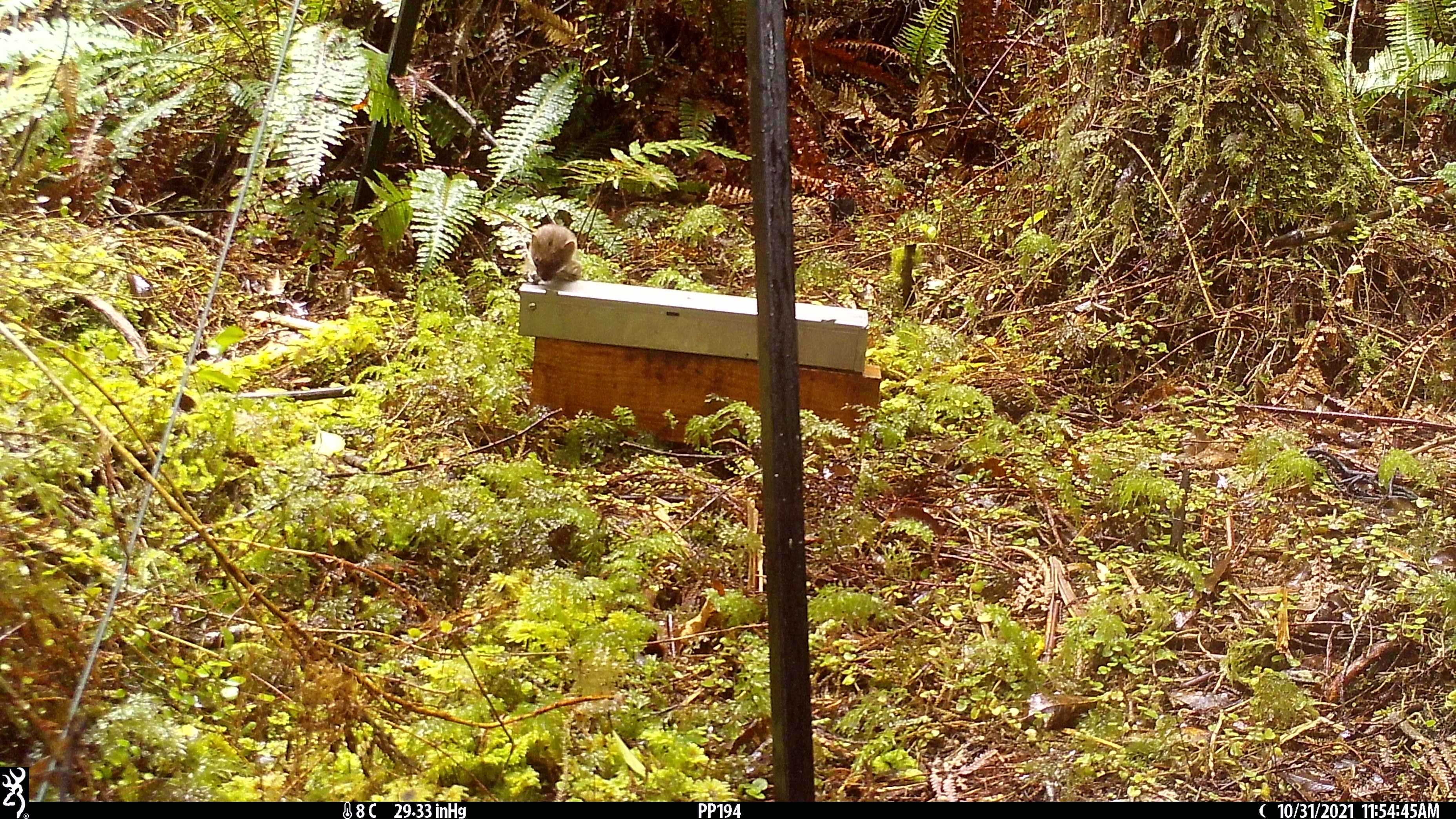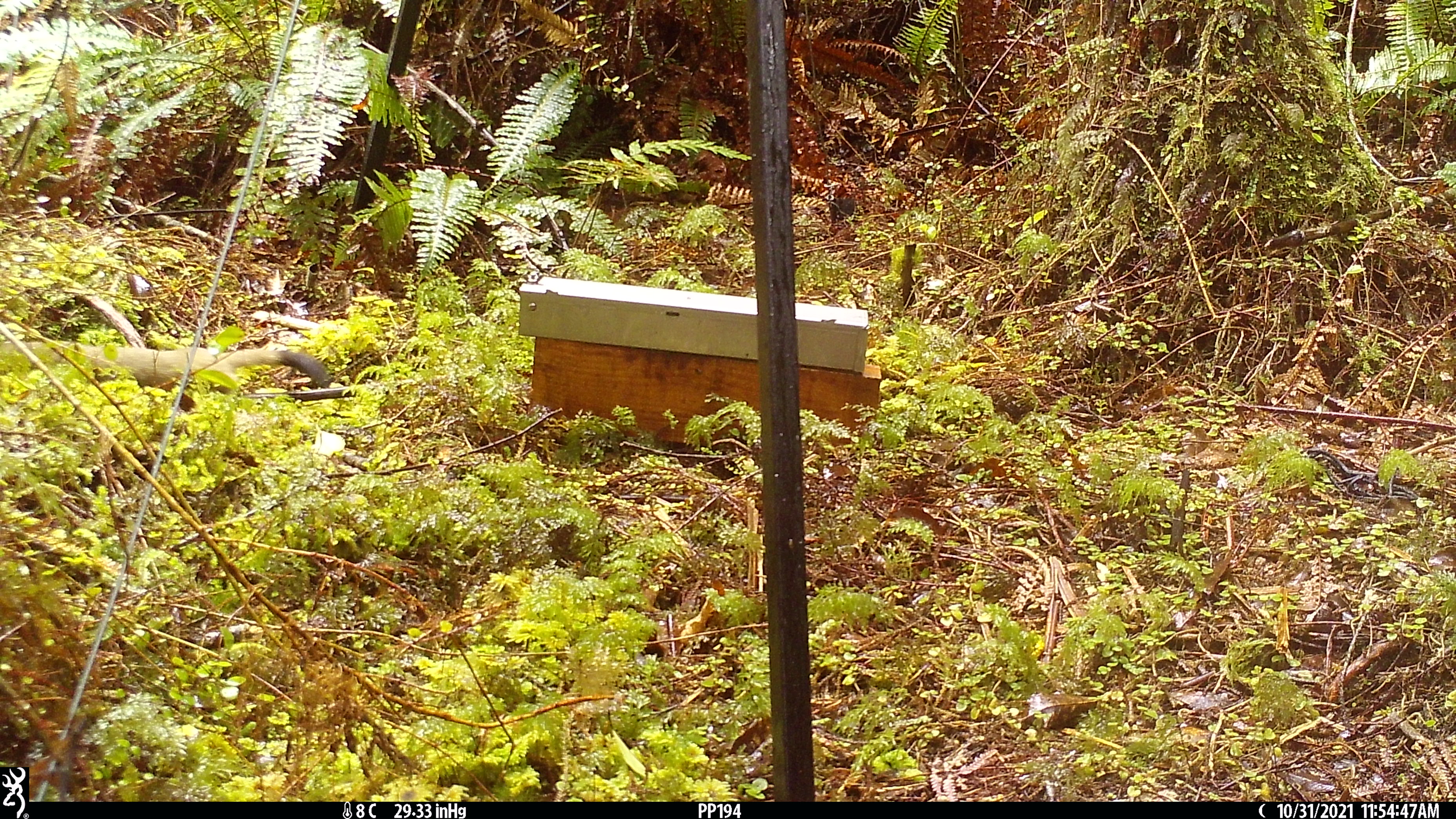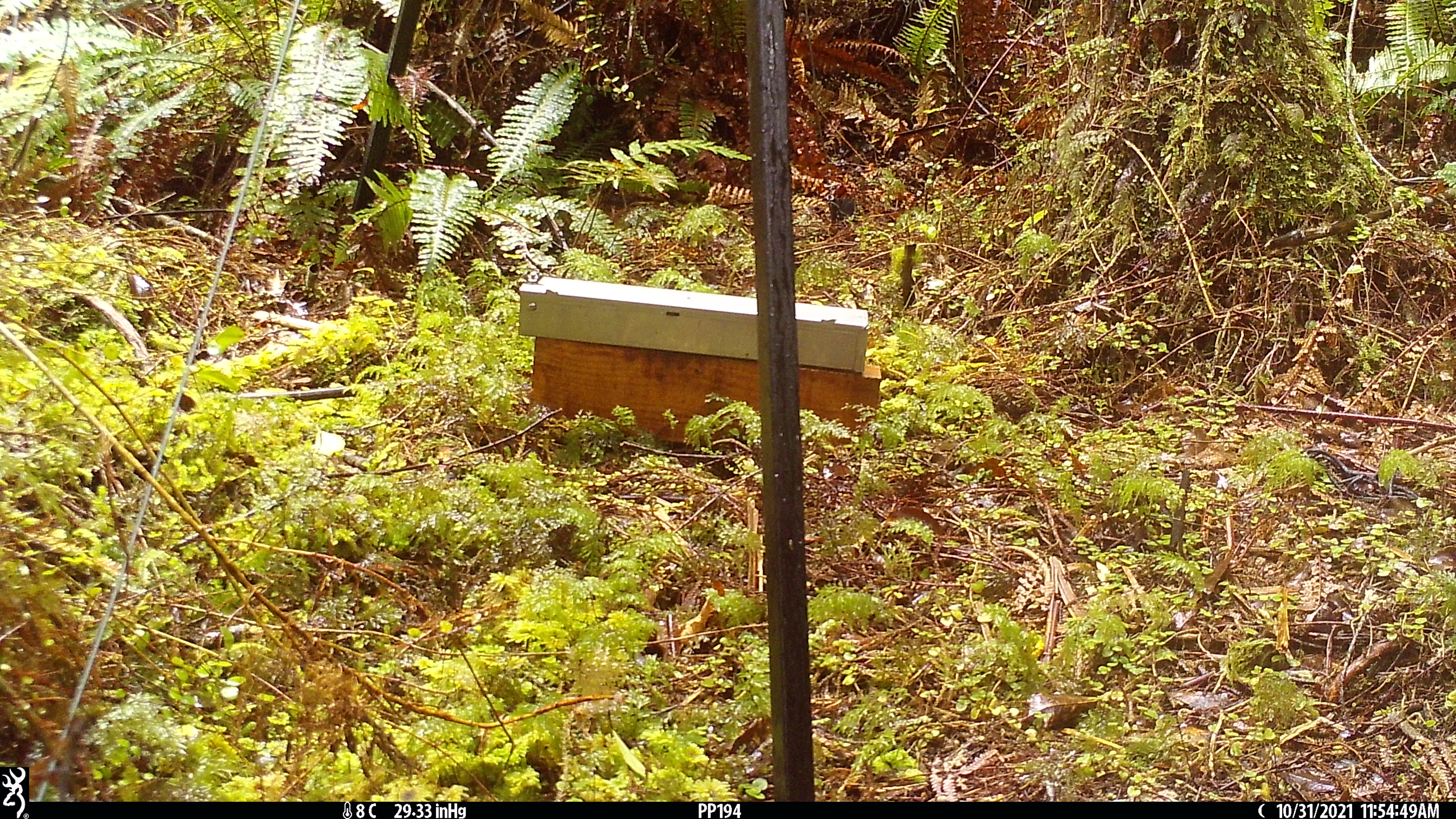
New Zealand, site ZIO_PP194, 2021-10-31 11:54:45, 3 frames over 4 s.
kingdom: Animalia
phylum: Chordata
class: Mammalia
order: Carnivora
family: Mustelidae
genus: Mustela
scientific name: Mustela erminea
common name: stoat